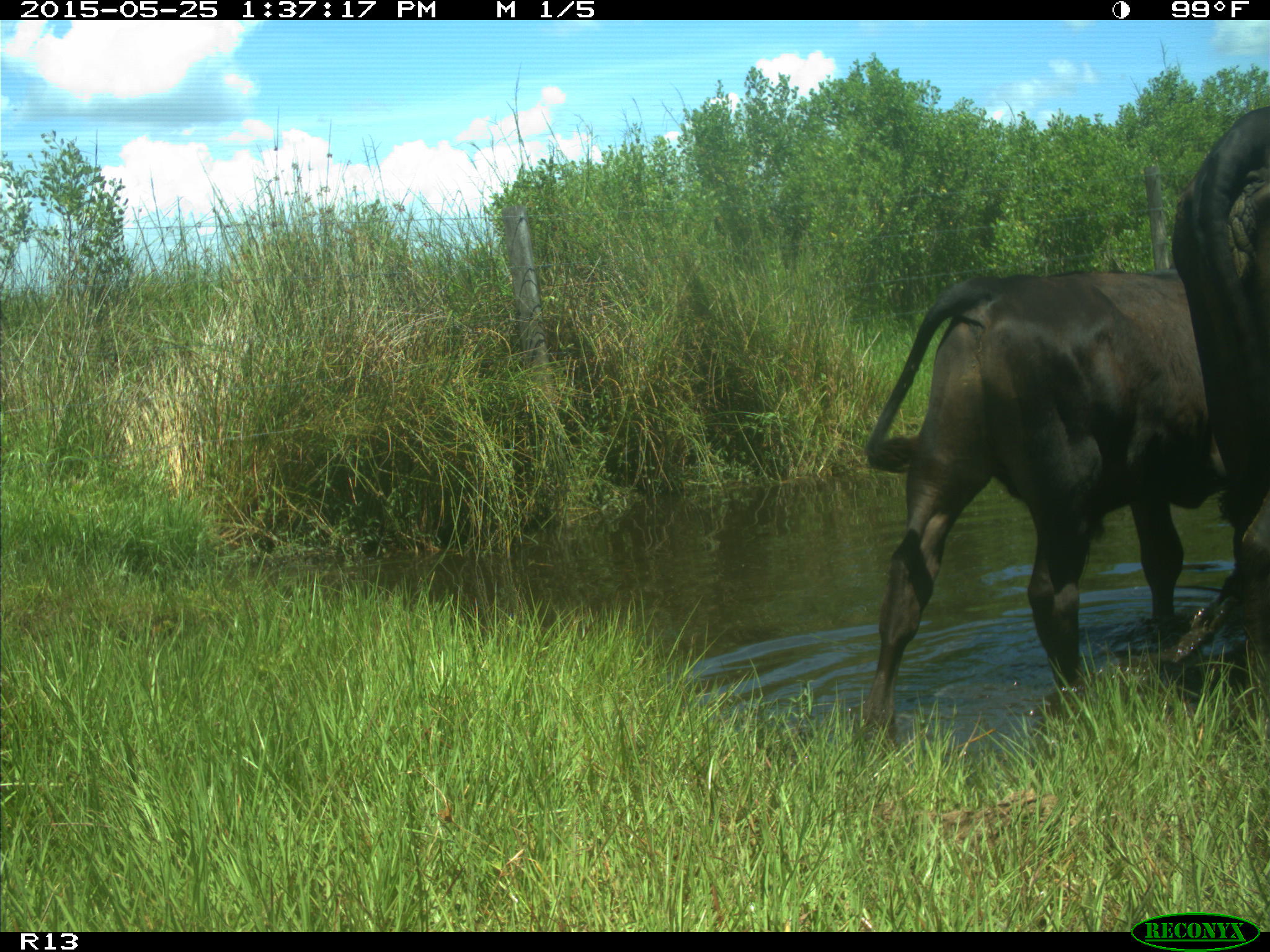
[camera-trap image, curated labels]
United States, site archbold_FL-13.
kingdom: Animalia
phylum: Chordata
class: Mammalia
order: Artiodactyla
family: Bovidae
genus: Bos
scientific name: Bos taurus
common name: domestic cow